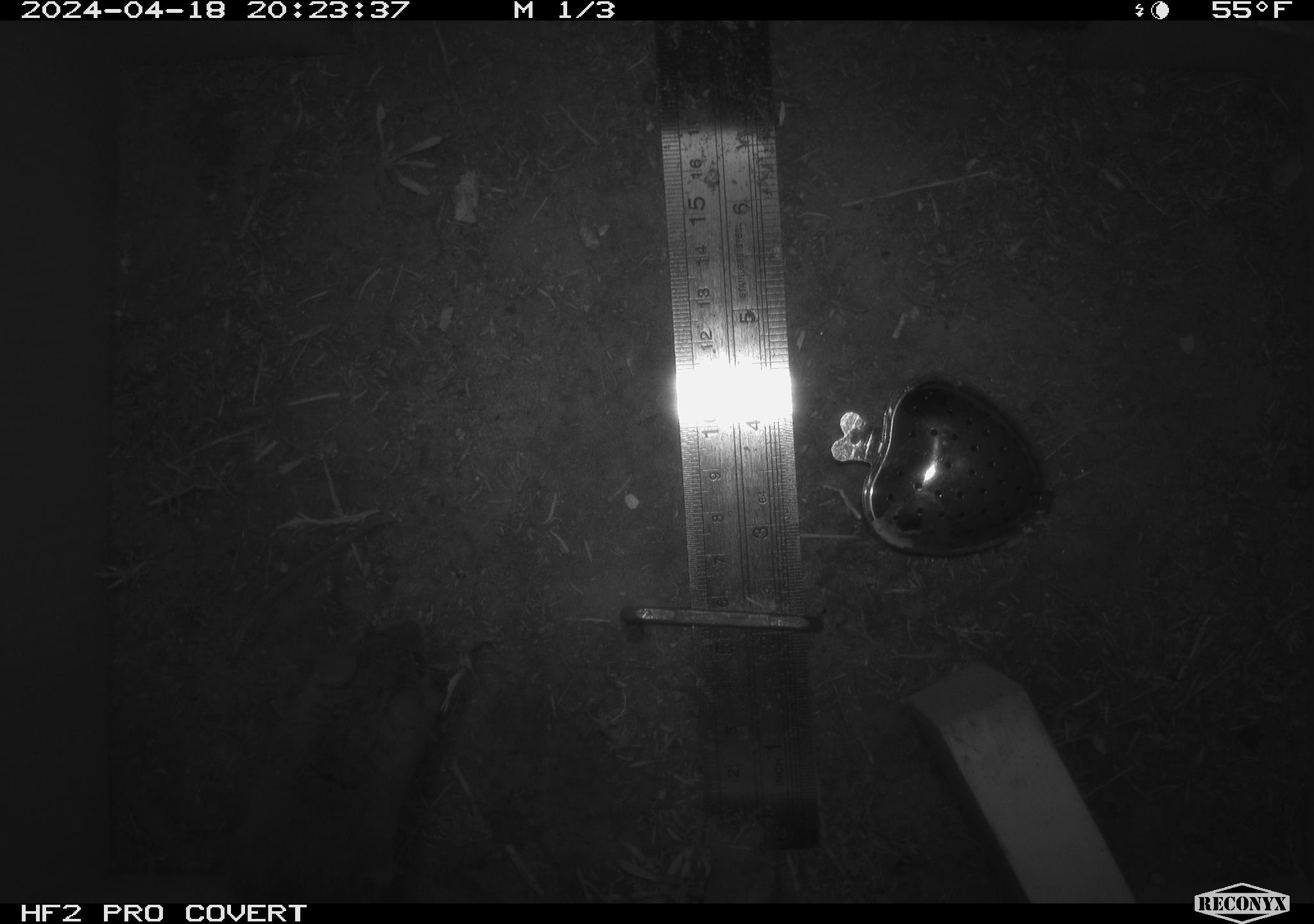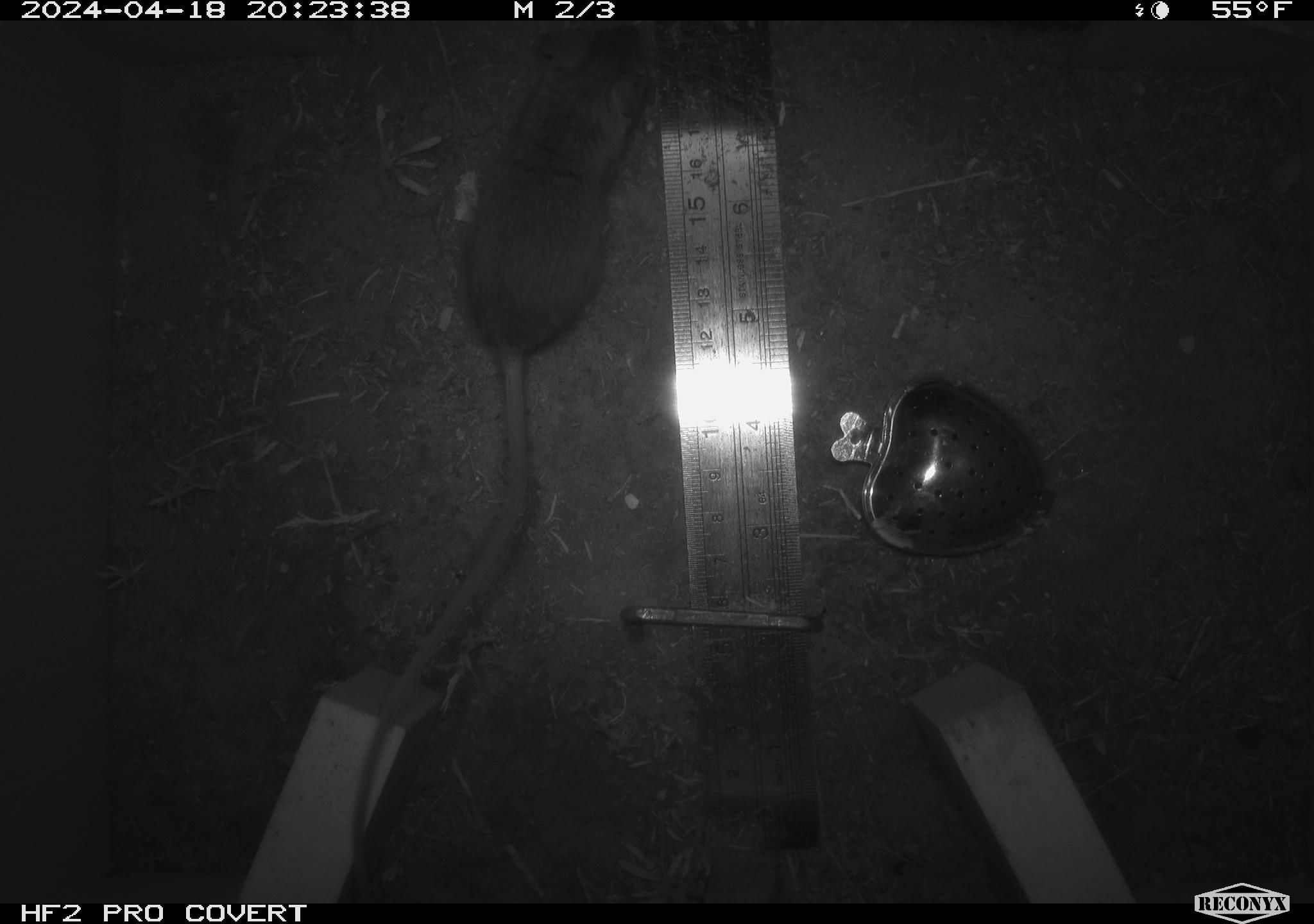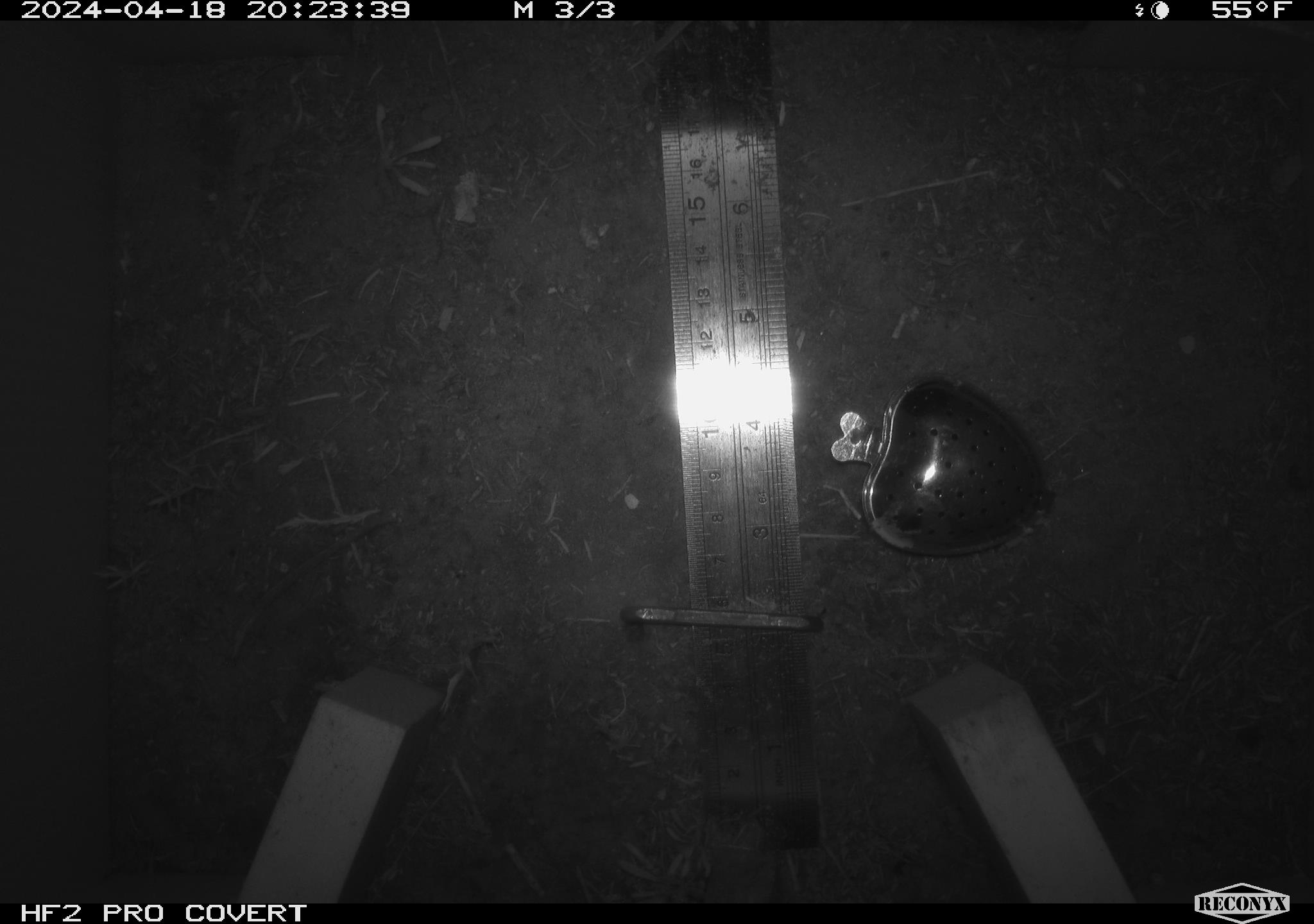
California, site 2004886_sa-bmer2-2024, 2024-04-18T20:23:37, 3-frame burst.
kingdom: Animalia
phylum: Chordata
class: Mammalia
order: Rodentia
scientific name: Rodentia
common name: mouse species